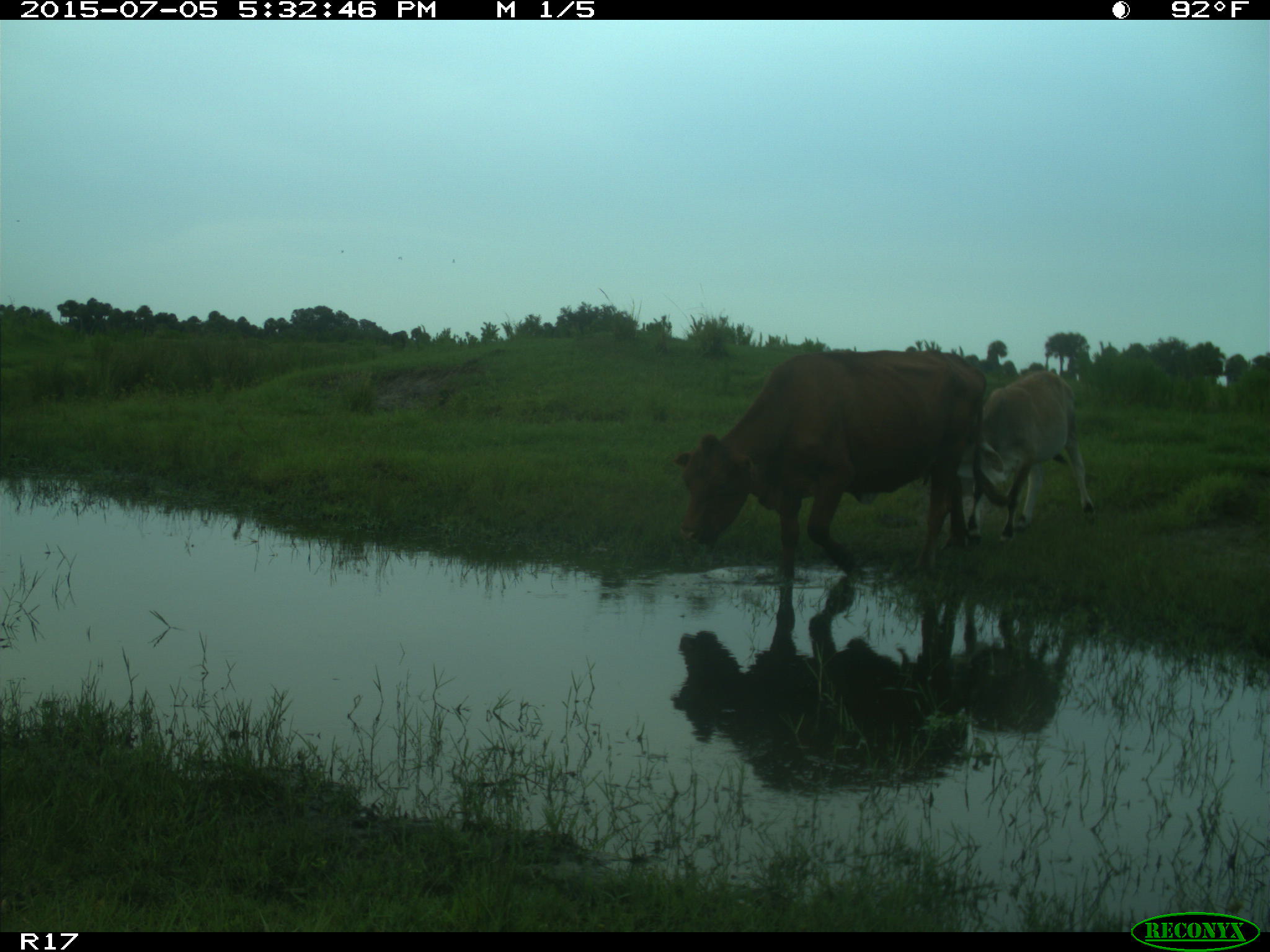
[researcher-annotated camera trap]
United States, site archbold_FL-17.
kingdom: Animalia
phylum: Chordata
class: Mammalia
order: Artiodactyla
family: Bovidae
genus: Bos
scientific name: Bos taurus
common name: domestic cow